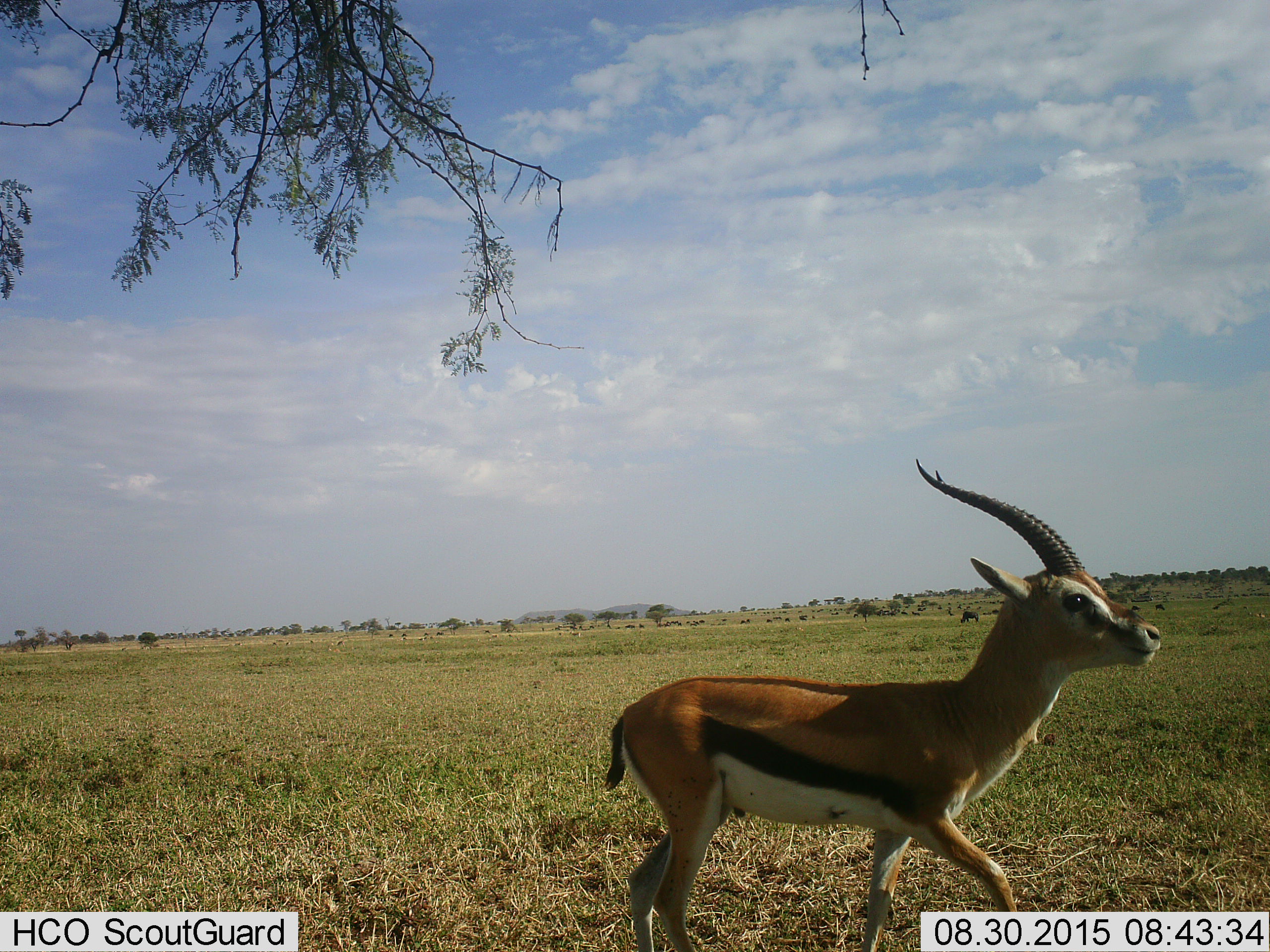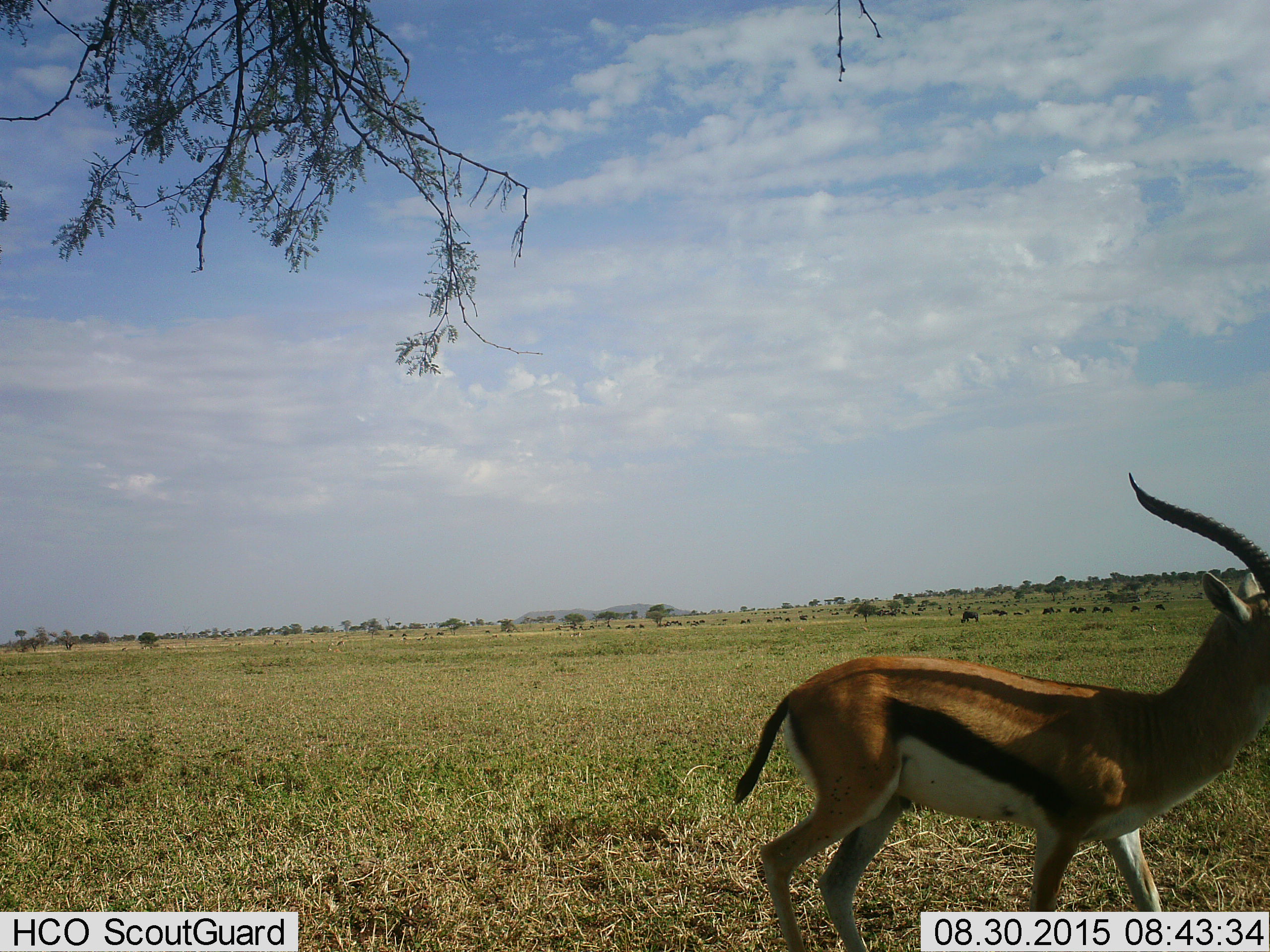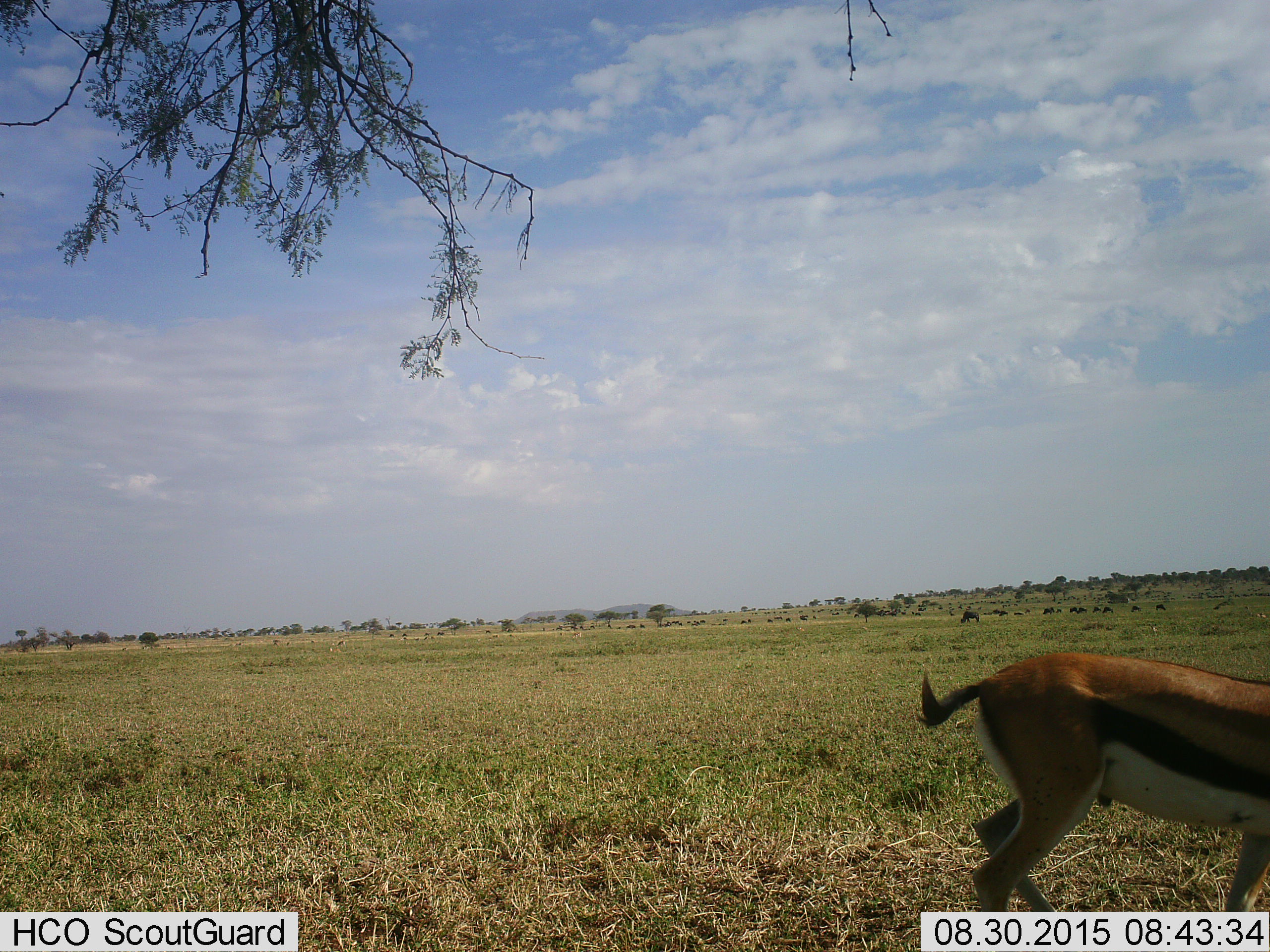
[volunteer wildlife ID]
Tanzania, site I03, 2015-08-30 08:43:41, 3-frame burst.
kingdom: Animalia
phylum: Chordata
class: Mammalia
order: Artiodactyla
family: Bovidae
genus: Eudorcas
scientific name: Eudorcas thomsonii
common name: thomson's gazelle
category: gazellethomsons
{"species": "gazellethomsons (thomson's gazelle) (Eudorcas thomsonii)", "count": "1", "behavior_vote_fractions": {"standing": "11%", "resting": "0%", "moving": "100%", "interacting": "0%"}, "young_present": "0%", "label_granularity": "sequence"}